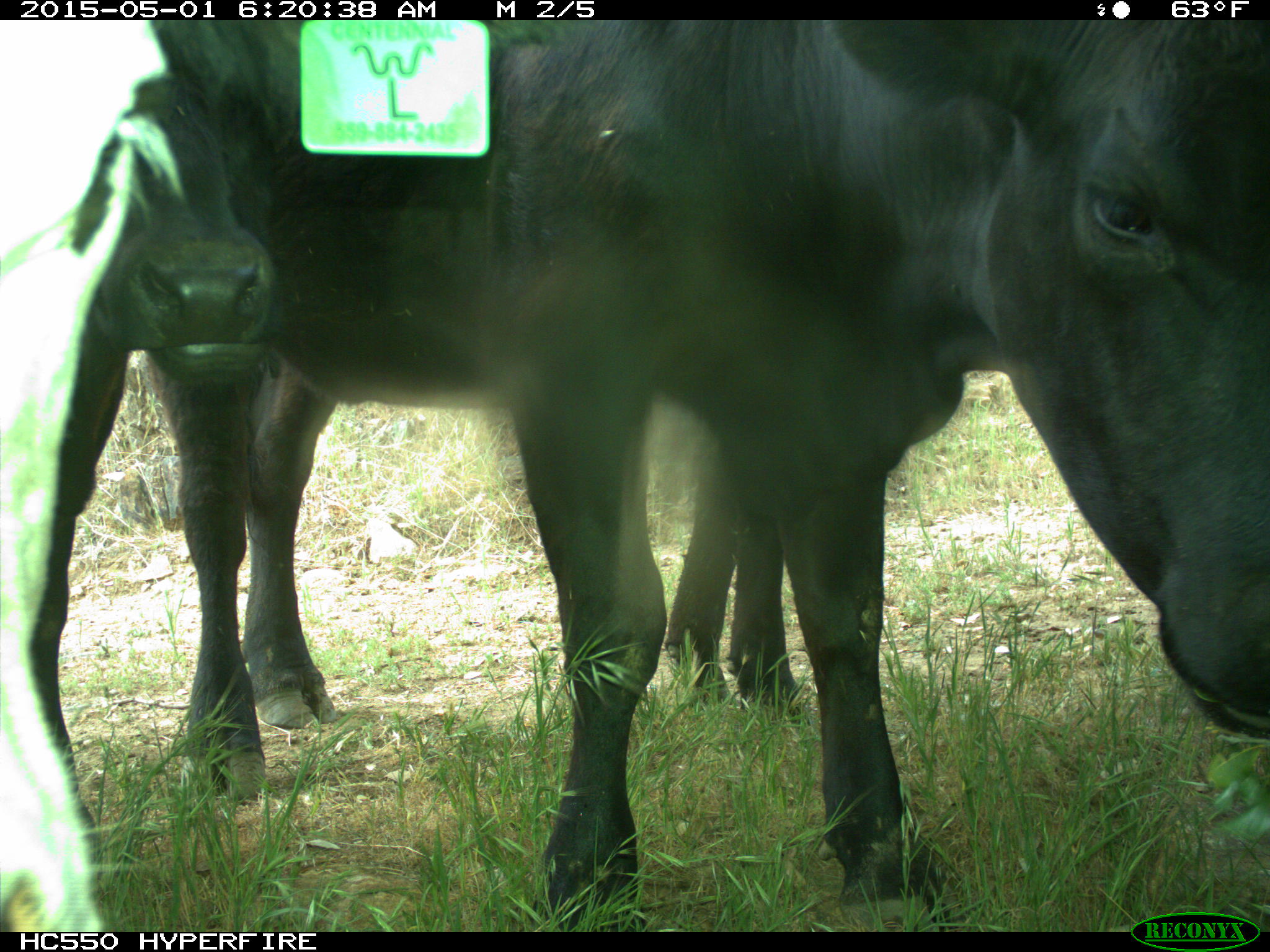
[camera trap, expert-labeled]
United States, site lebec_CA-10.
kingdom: Animalia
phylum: Chordata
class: Mammalia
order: Artiodactyla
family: Bovidae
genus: Bos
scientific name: Bos taurus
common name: domestic cow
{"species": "Bos taurus (domestic cow)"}